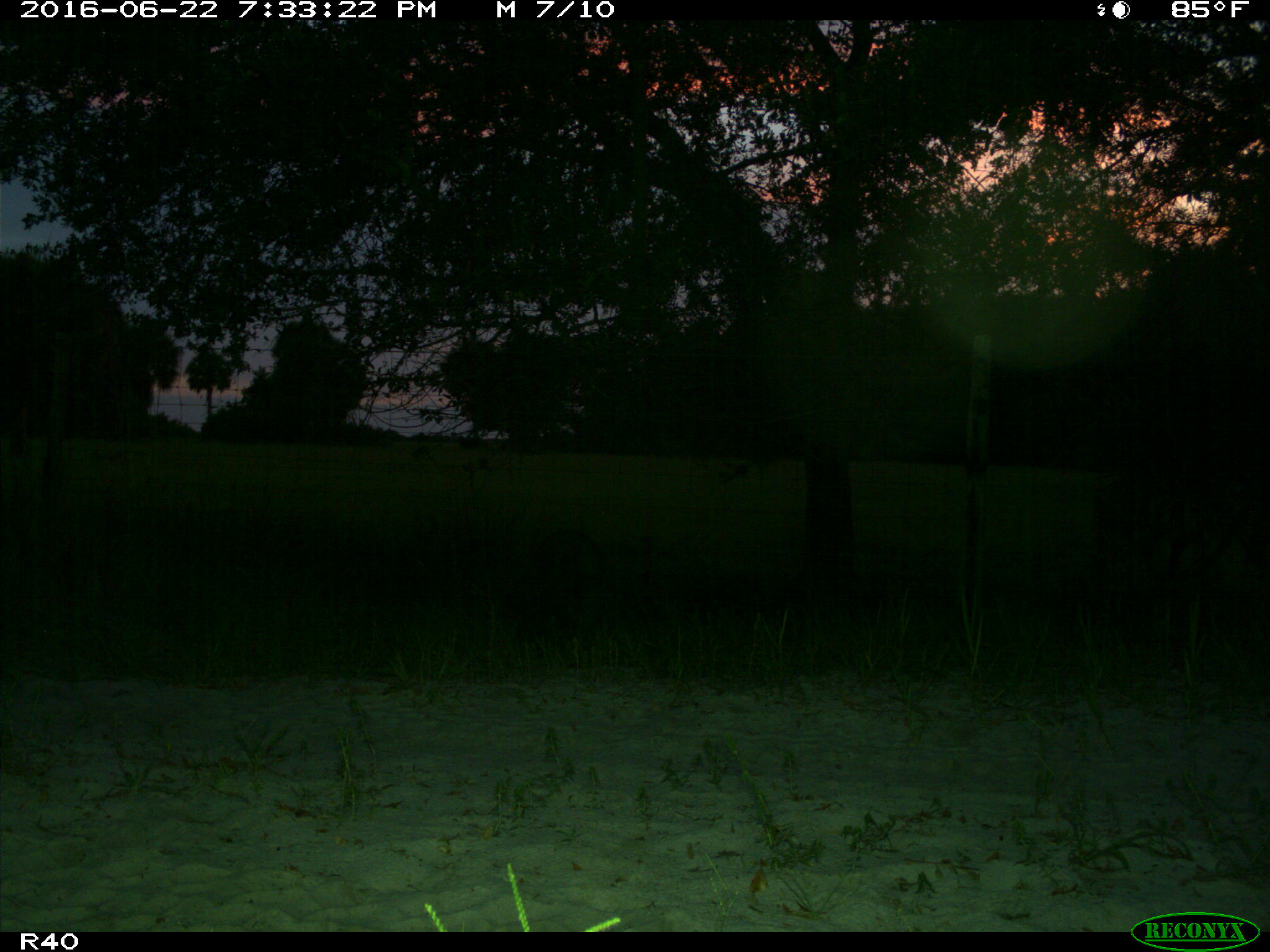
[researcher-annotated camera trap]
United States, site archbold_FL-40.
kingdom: Animalia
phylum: Chordata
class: Mammalia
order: Artiodactyla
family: Suidae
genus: Sus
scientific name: Sus scrofa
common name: wild boar